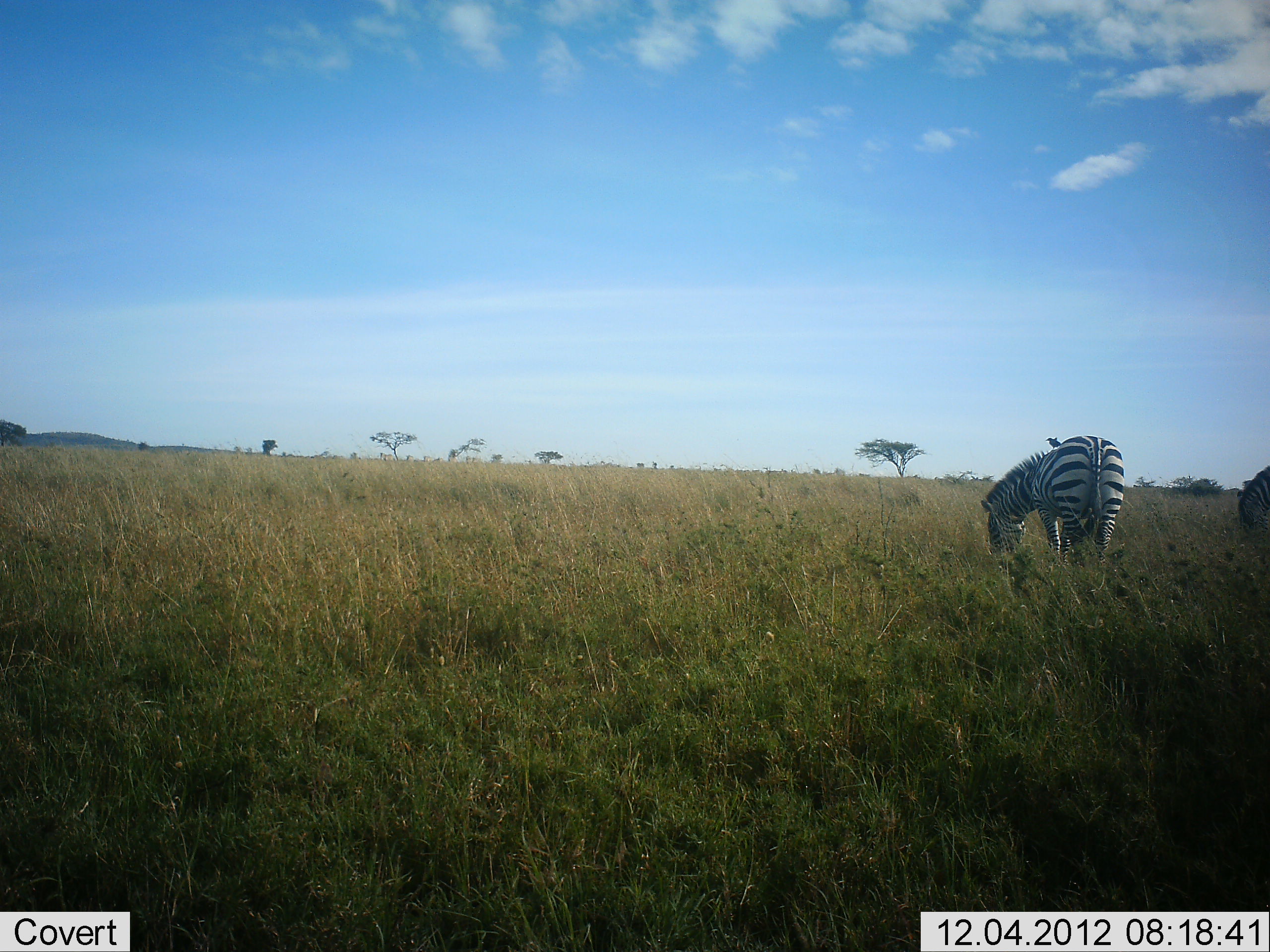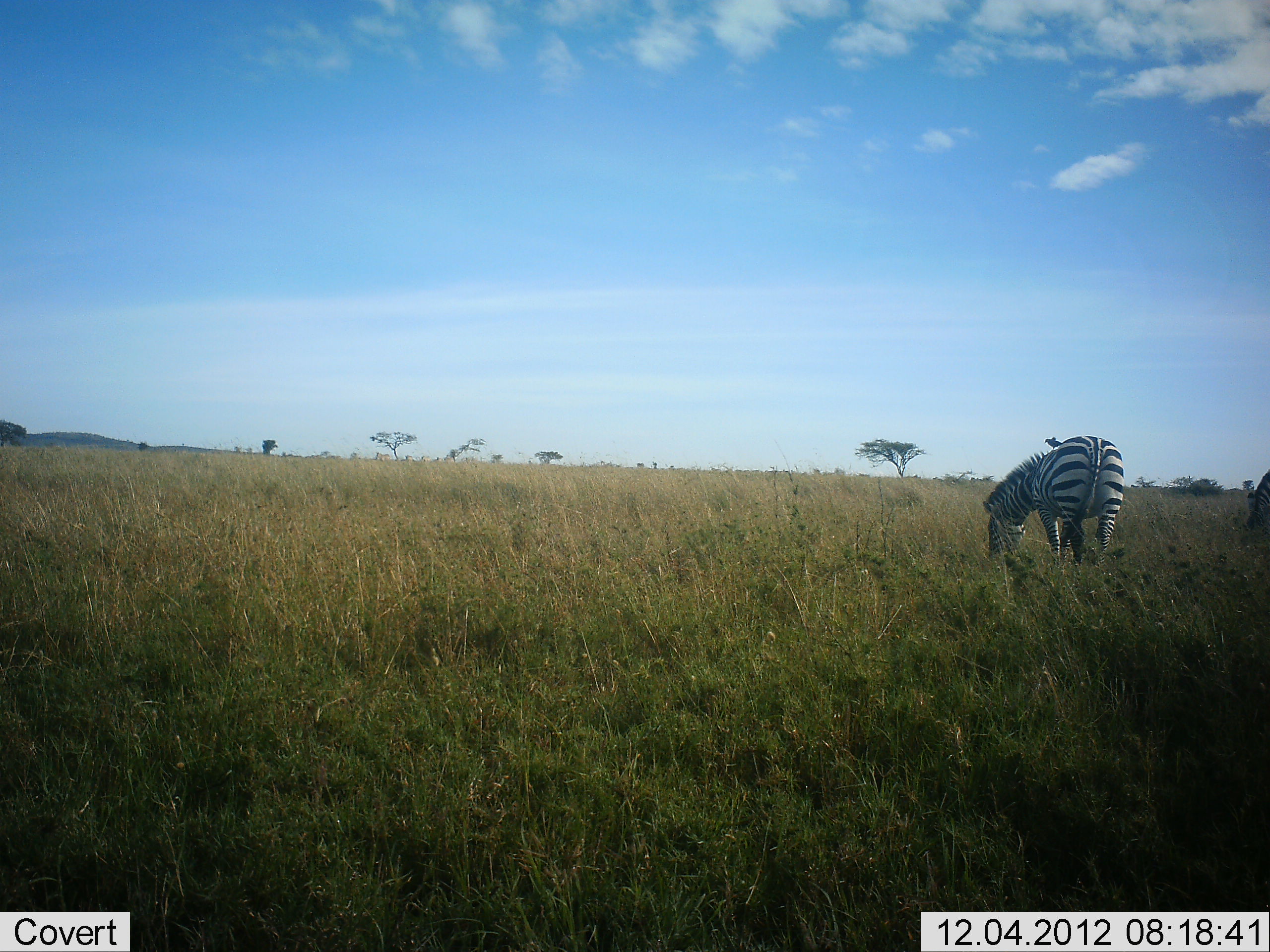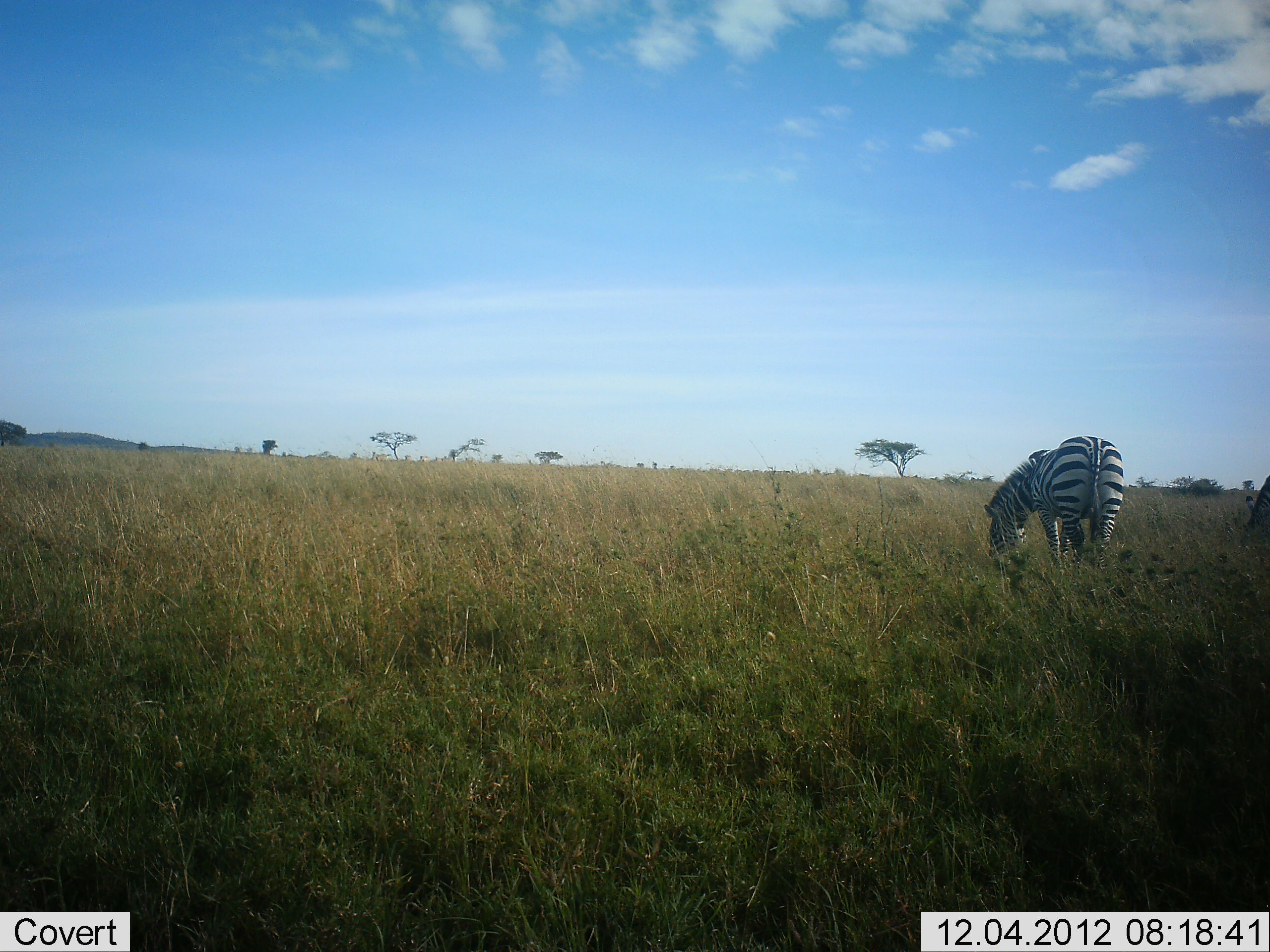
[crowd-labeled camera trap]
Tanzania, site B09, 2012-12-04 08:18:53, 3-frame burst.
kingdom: Animalia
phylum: Chordata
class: Mammalia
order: Perissodactyla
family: Equidae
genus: Equus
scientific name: Equus quagga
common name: plains zebra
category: zebra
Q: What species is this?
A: Zebra (plains zebra) (Equus quagga).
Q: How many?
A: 2.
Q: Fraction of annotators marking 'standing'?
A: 36%.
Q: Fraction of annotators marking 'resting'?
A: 0%.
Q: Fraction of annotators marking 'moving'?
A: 0%.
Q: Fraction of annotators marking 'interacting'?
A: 7%.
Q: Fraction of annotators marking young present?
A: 0%.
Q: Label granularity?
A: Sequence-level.